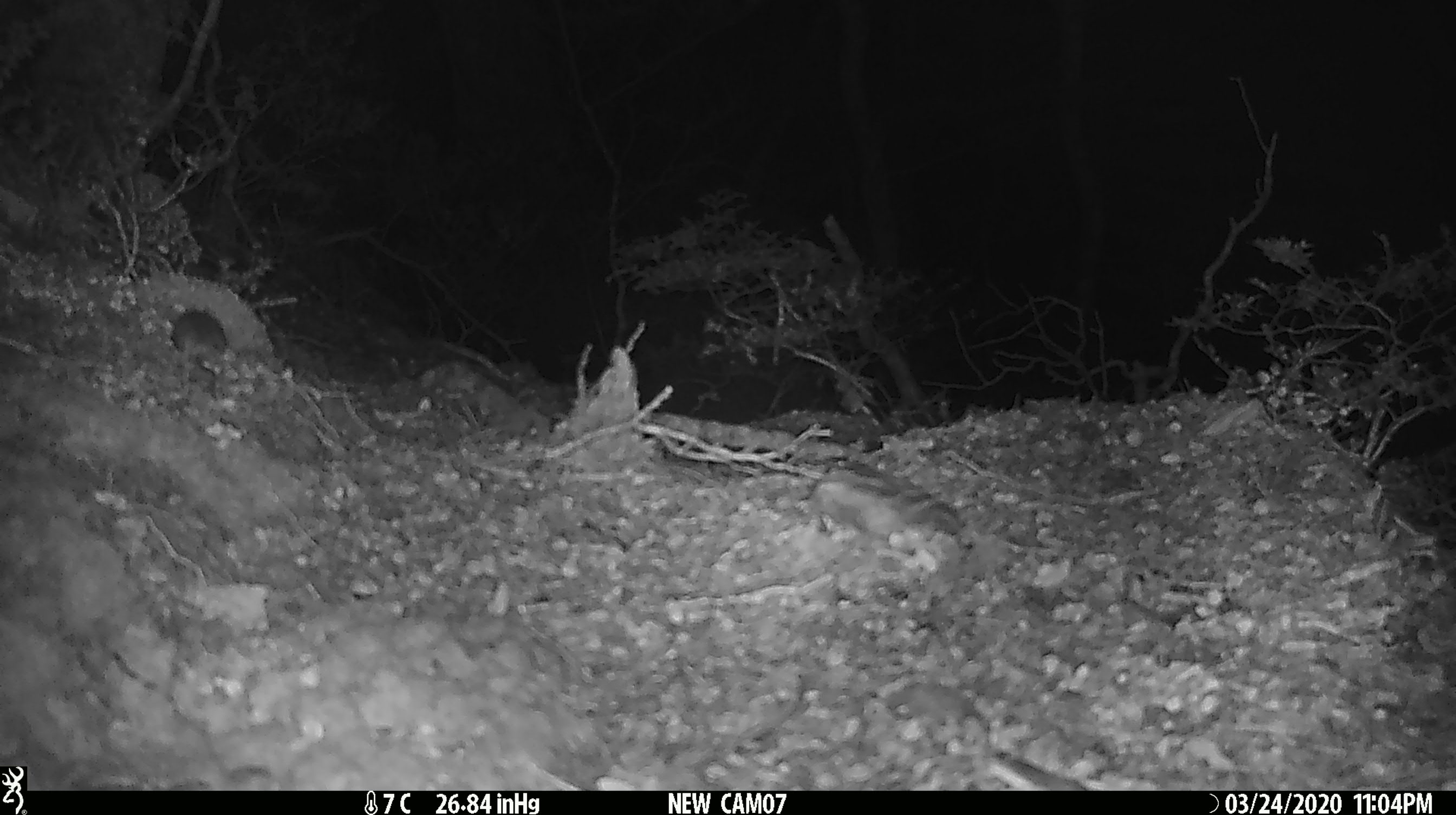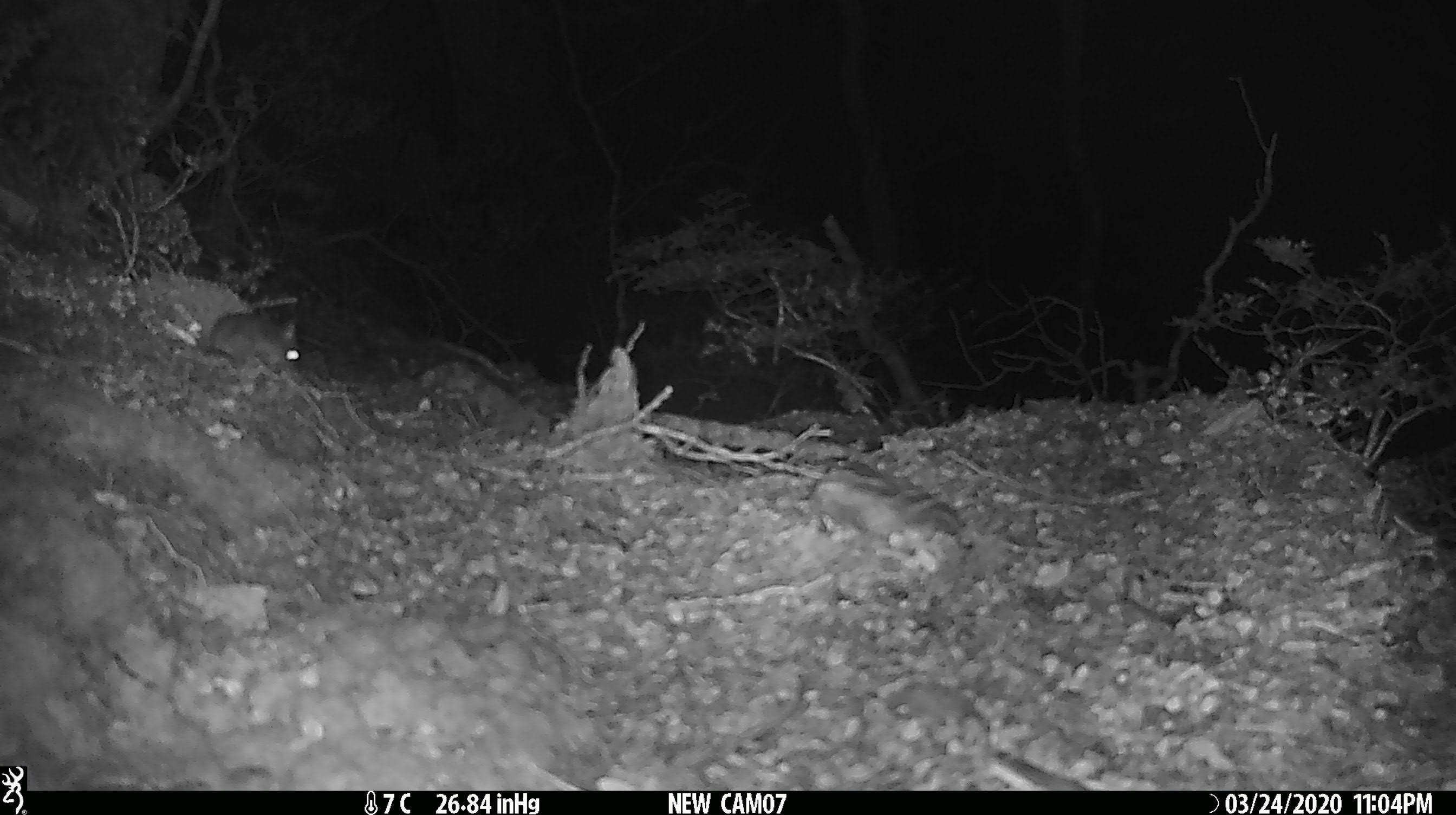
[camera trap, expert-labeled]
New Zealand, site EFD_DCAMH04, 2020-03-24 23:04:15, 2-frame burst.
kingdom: Animalia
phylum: Chordata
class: Mammalia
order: Rodentia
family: Muridae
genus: Mus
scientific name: Mus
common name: mouse